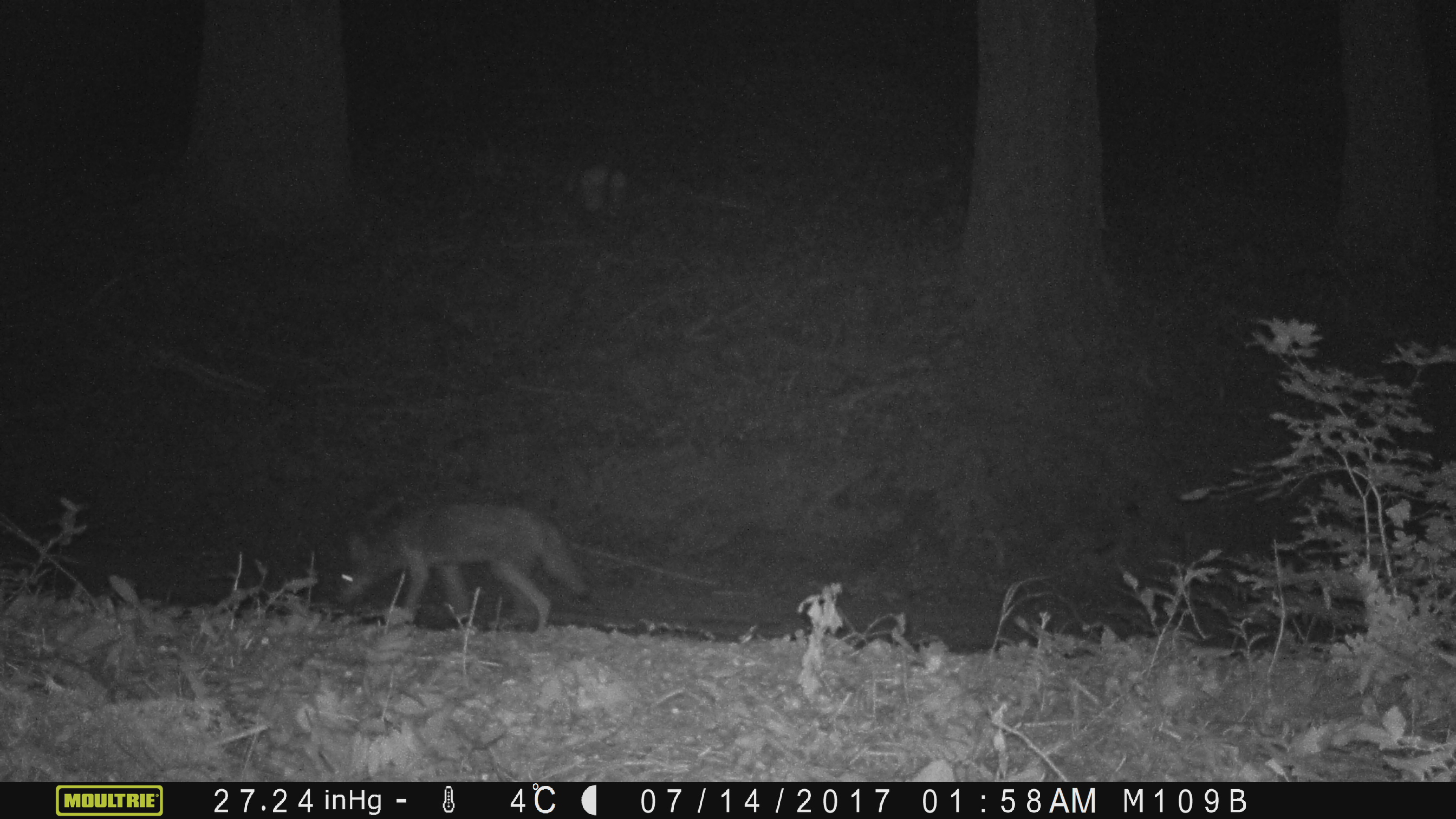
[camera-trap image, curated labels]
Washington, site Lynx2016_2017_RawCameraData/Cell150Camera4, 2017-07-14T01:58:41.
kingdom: Animalia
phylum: Chordata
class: Mammalia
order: Carnivora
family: Canidae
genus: Canis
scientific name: Canis latrans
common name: coyote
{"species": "Canis latrans (coyote)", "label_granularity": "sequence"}